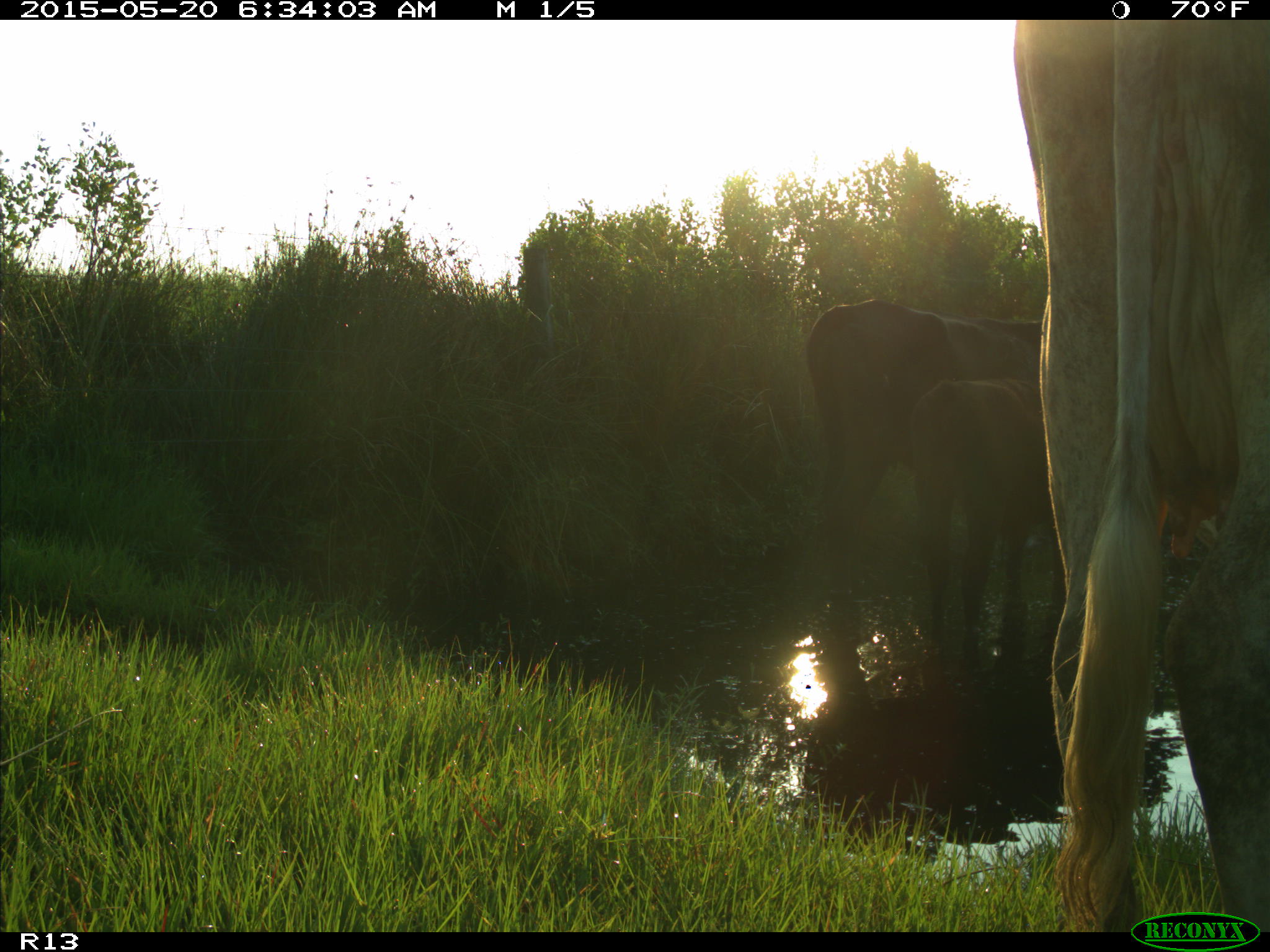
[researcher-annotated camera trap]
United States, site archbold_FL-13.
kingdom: Animalia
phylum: Chordata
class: Mammalia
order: Artiodactyla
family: Bovidae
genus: Bos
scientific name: Bos taurus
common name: domestic cow